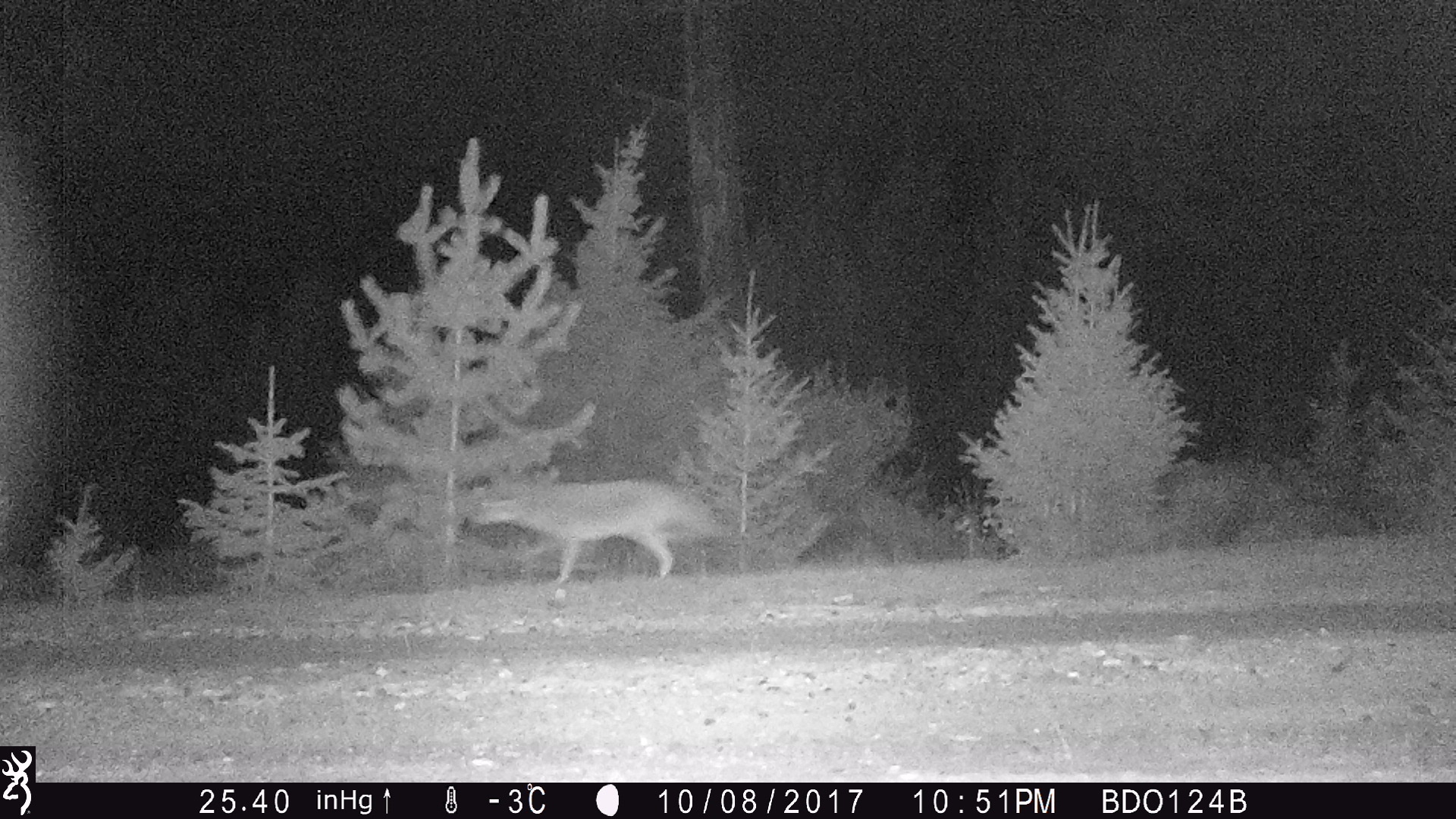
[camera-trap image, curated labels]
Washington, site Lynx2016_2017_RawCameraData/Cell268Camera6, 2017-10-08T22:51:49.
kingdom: Animalia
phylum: Chordata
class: Mammalia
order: Carnivora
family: Canidae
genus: Canis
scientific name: Canis latrans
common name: coyote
Canis latrans (coyote). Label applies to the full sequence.